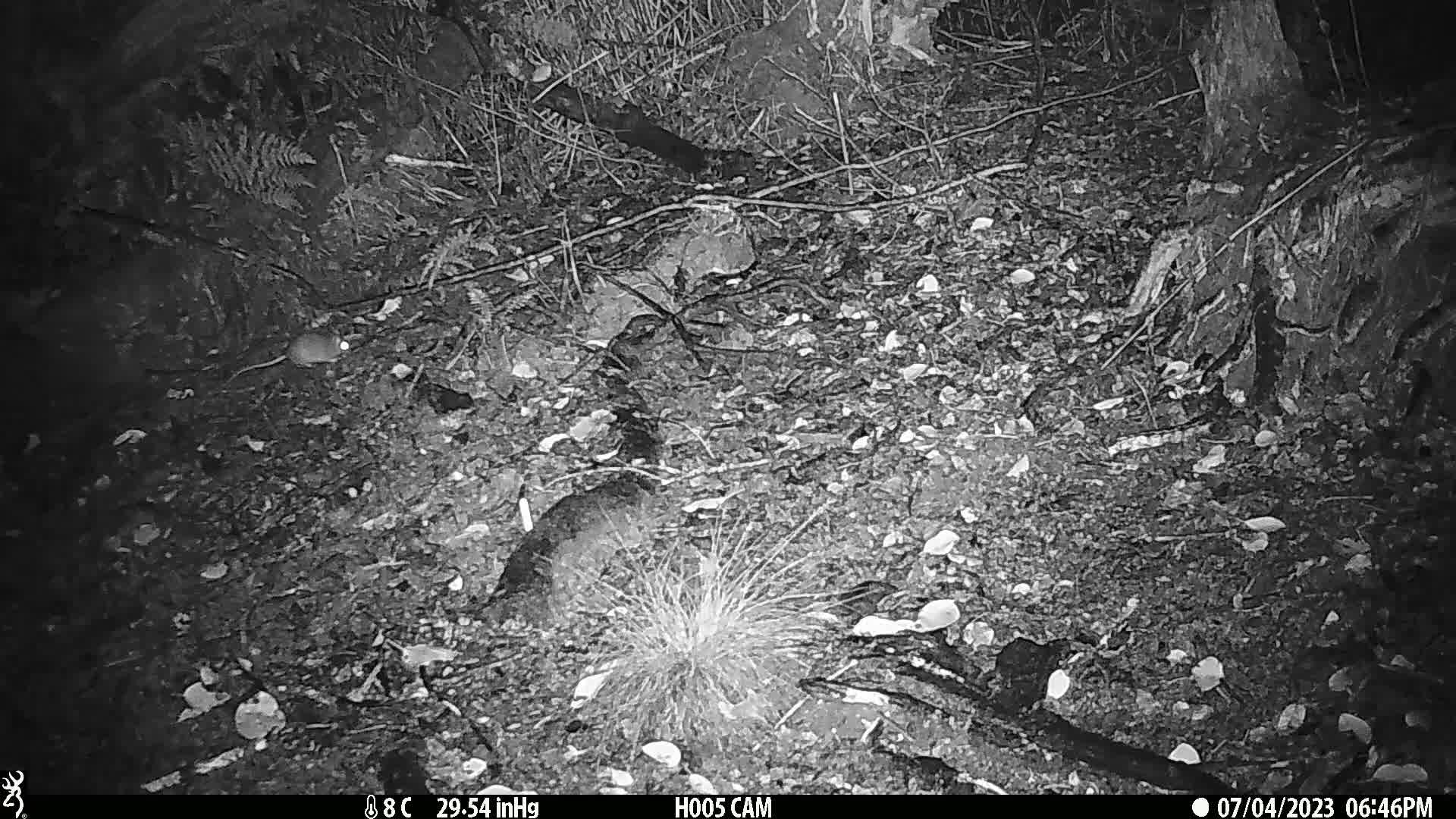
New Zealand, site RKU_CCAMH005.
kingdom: Animalia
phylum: Chordata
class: Mammalia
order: Rodentia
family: Muridae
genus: Rattus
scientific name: Rattus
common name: rat